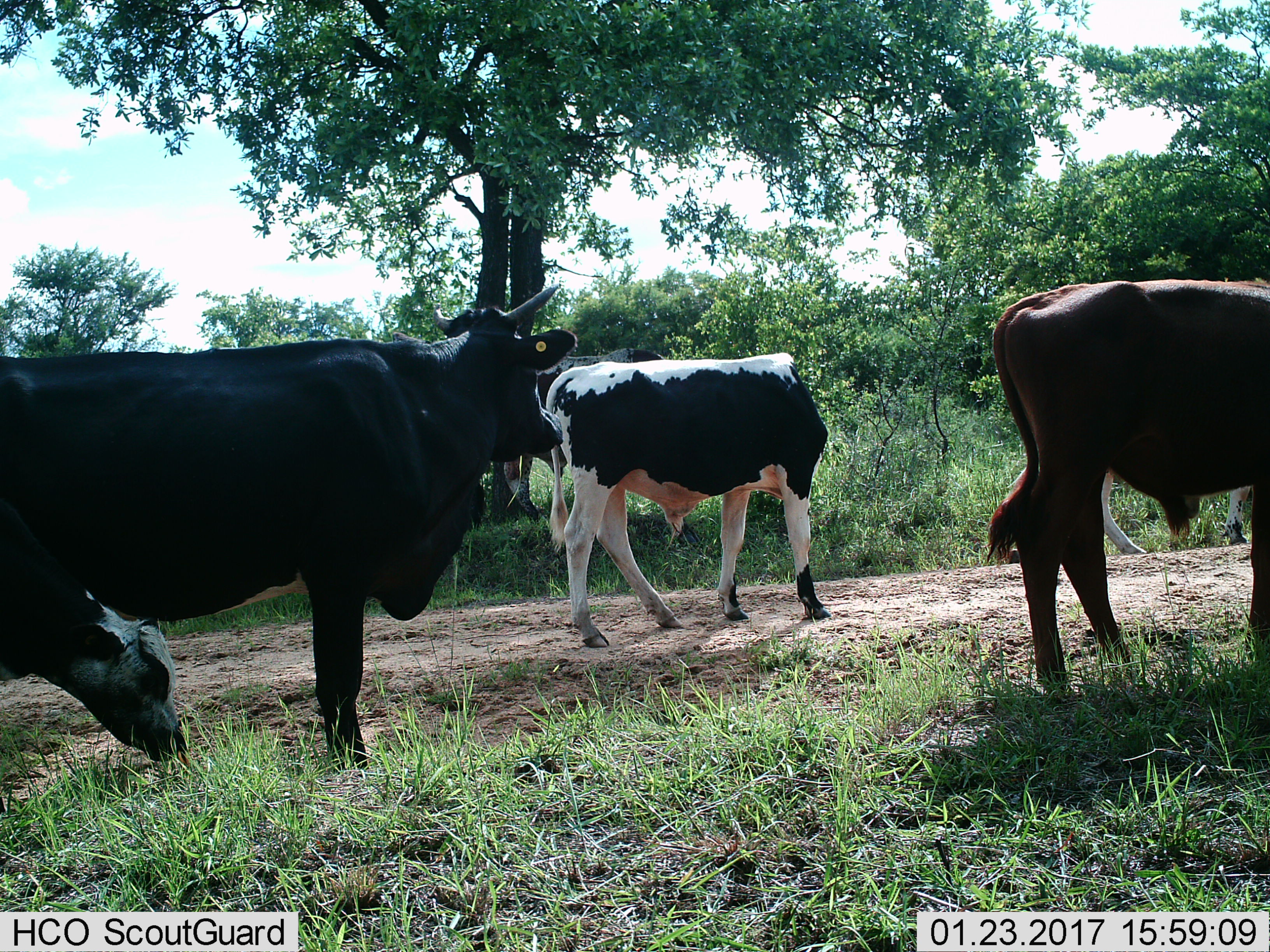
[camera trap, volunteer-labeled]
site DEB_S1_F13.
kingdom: Animalia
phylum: Chordata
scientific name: Vertebrata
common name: domestic animal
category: domesticanimal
Domesticanimal (domestic animal) (Vertebrata), count 5. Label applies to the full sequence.